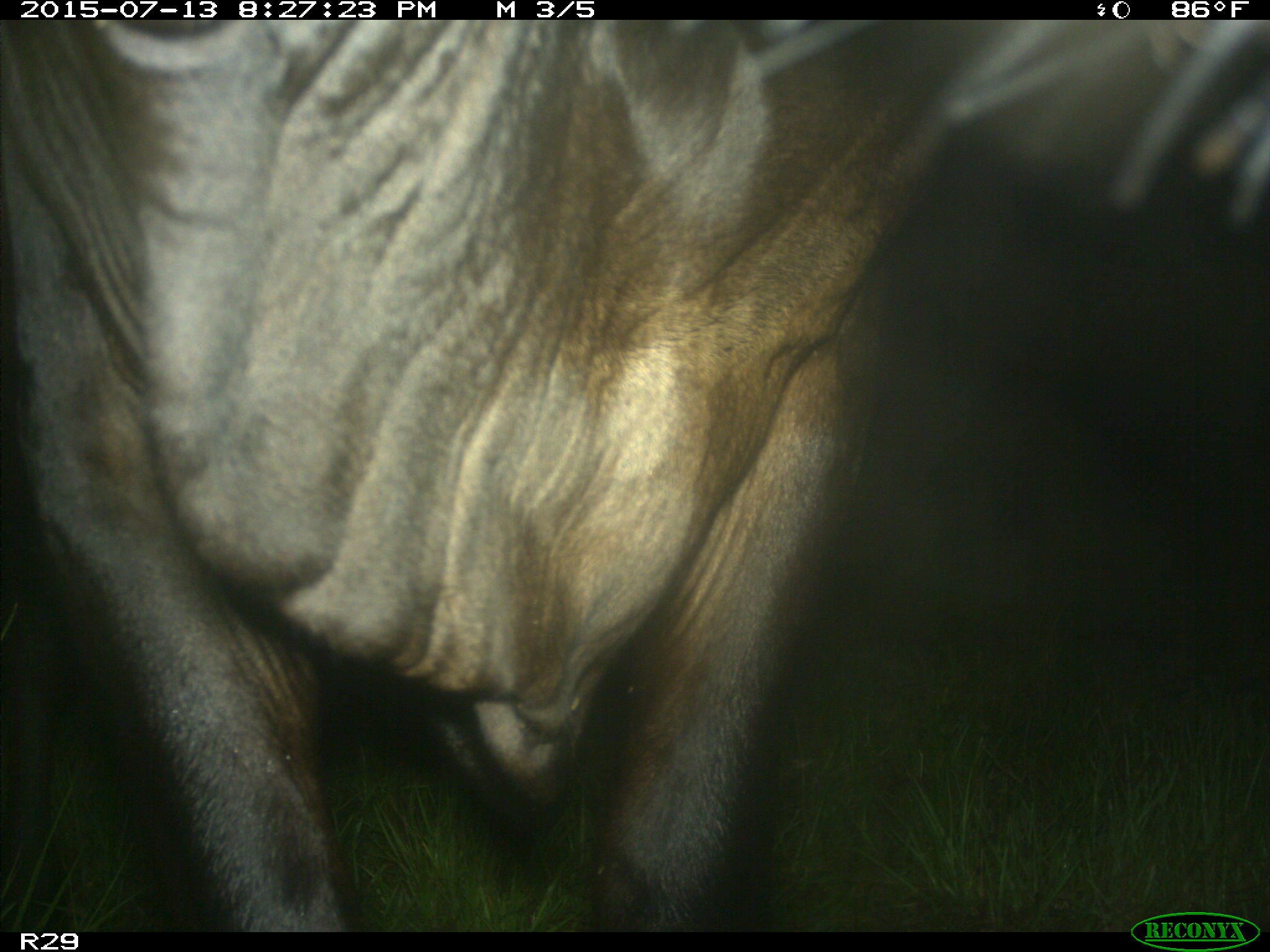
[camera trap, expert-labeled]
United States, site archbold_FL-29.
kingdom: Animalia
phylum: Chordata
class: Mammalia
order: Artiodactyla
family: Bovidae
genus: Bos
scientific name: Bos taurus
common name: domestic cow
Bos taurus (domestic cow).